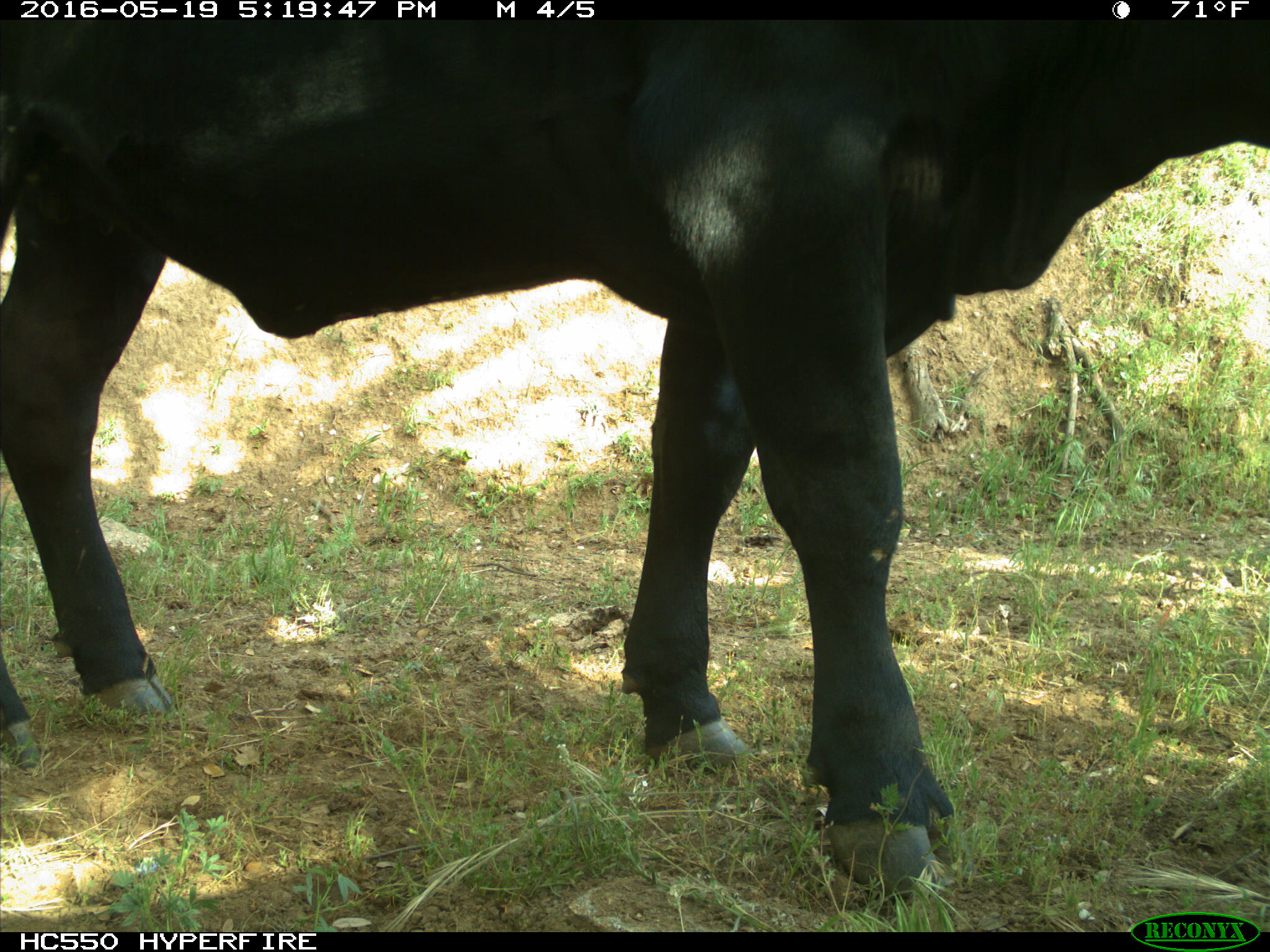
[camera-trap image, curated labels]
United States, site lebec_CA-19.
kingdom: Animalia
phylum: Chordata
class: Mammalia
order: Artiodactyla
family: Bovidae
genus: Bos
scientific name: Bos taurus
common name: domestic cow